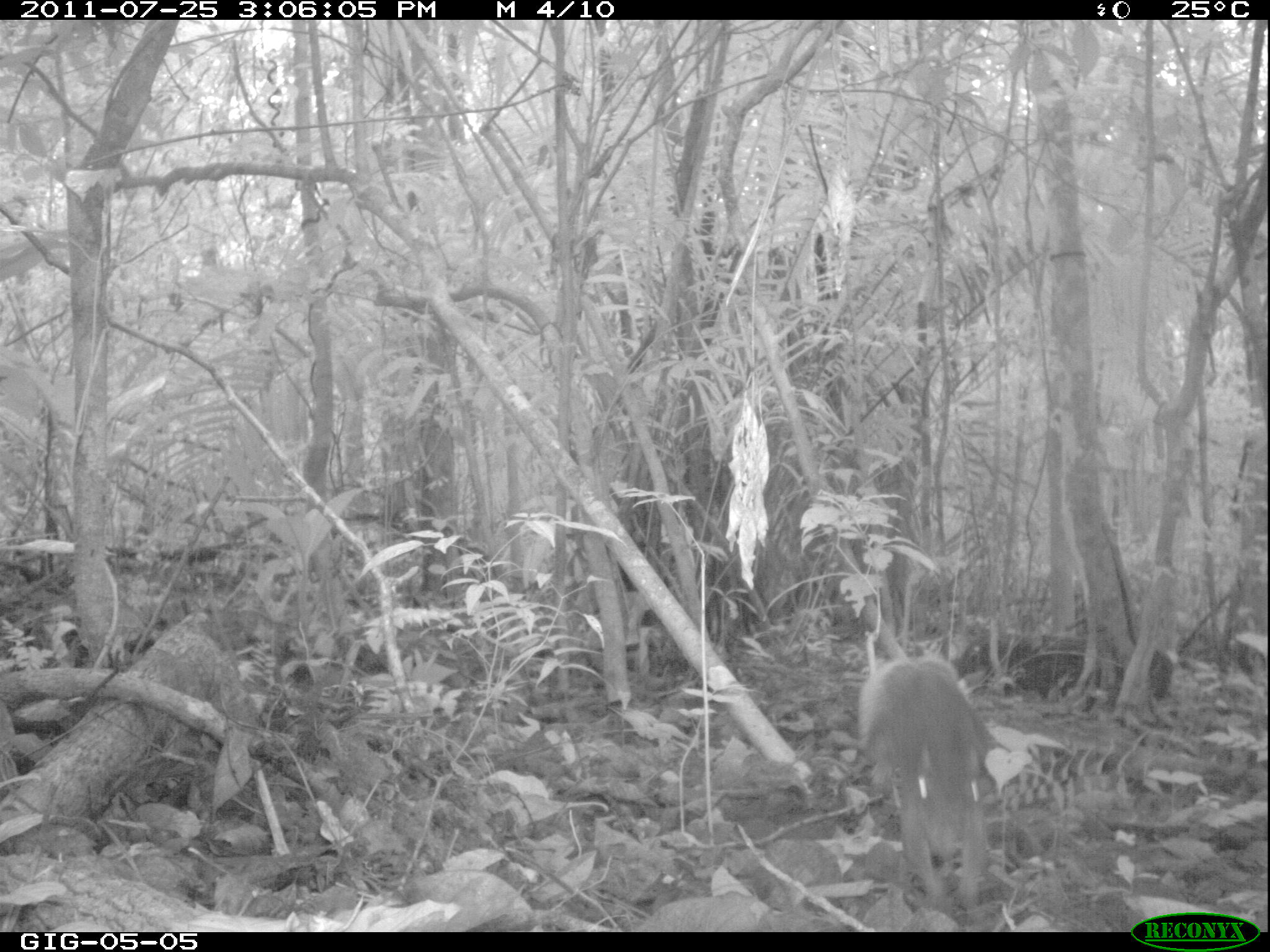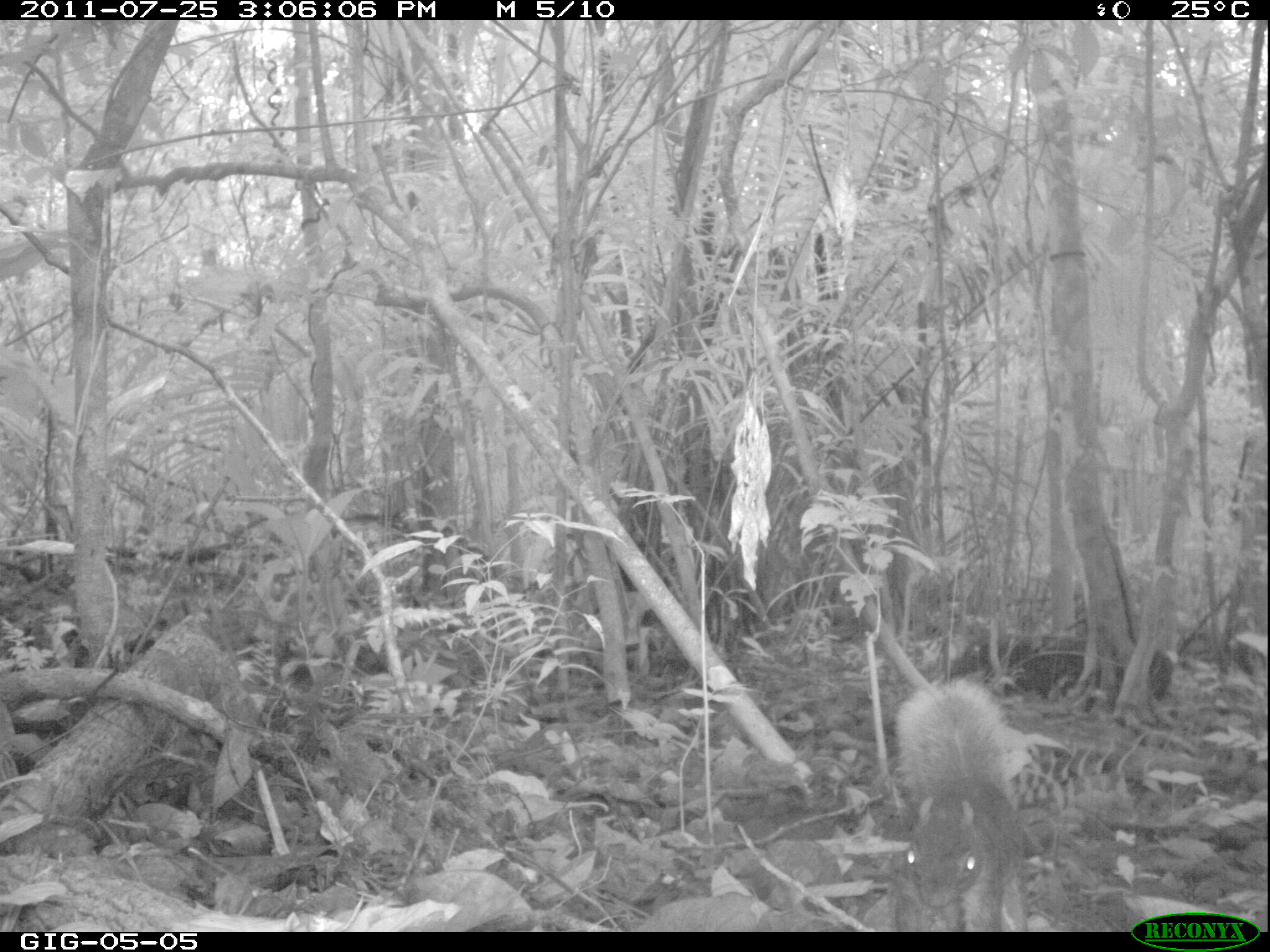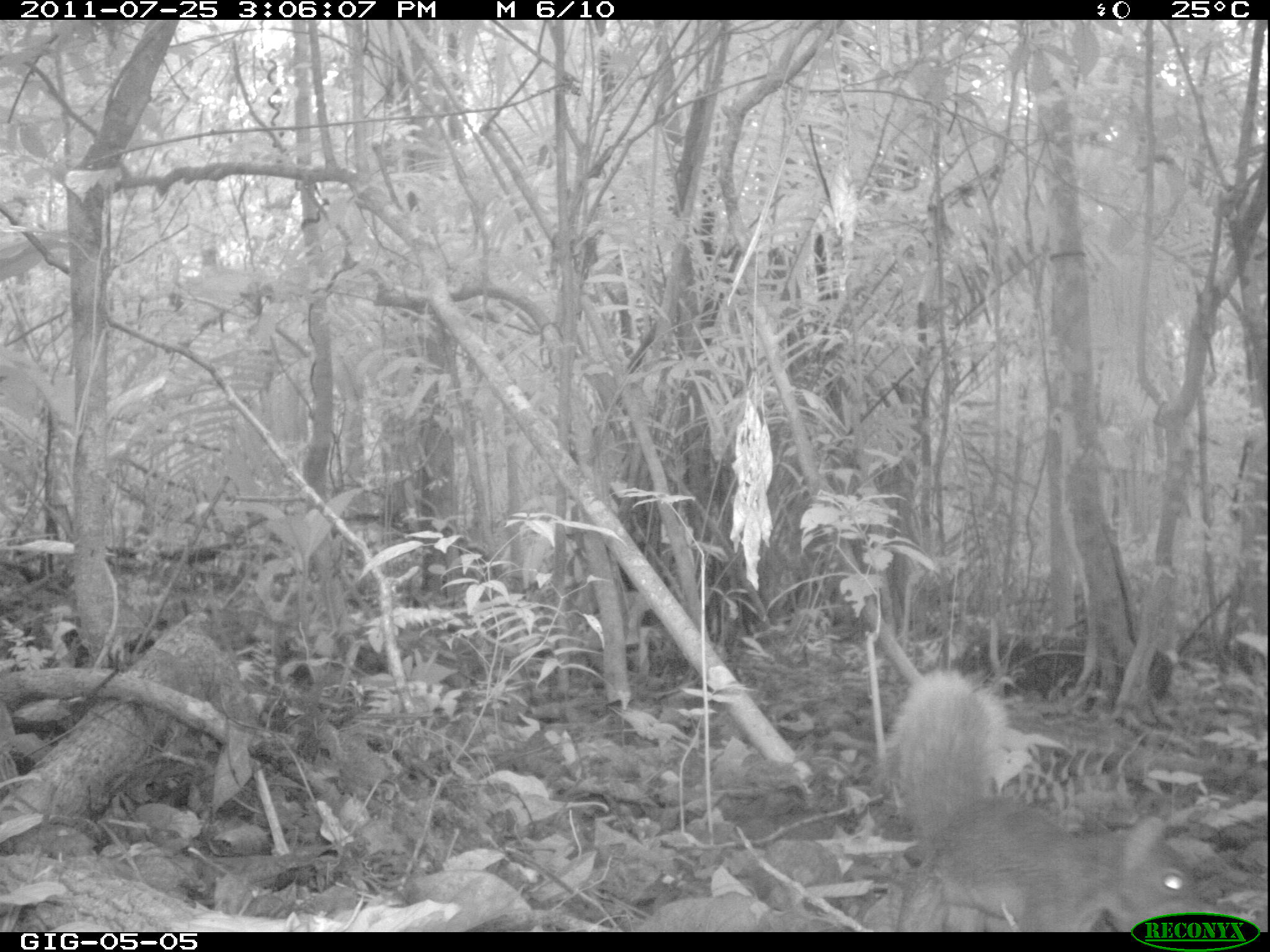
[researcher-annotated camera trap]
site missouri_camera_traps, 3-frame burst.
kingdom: Animalia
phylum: Chordata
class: Mammalia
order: Rodentia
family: Sciuridae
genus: Tamiasciurus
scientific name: Tamiasciurus hudsonicus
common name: red squirrel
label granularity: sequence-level